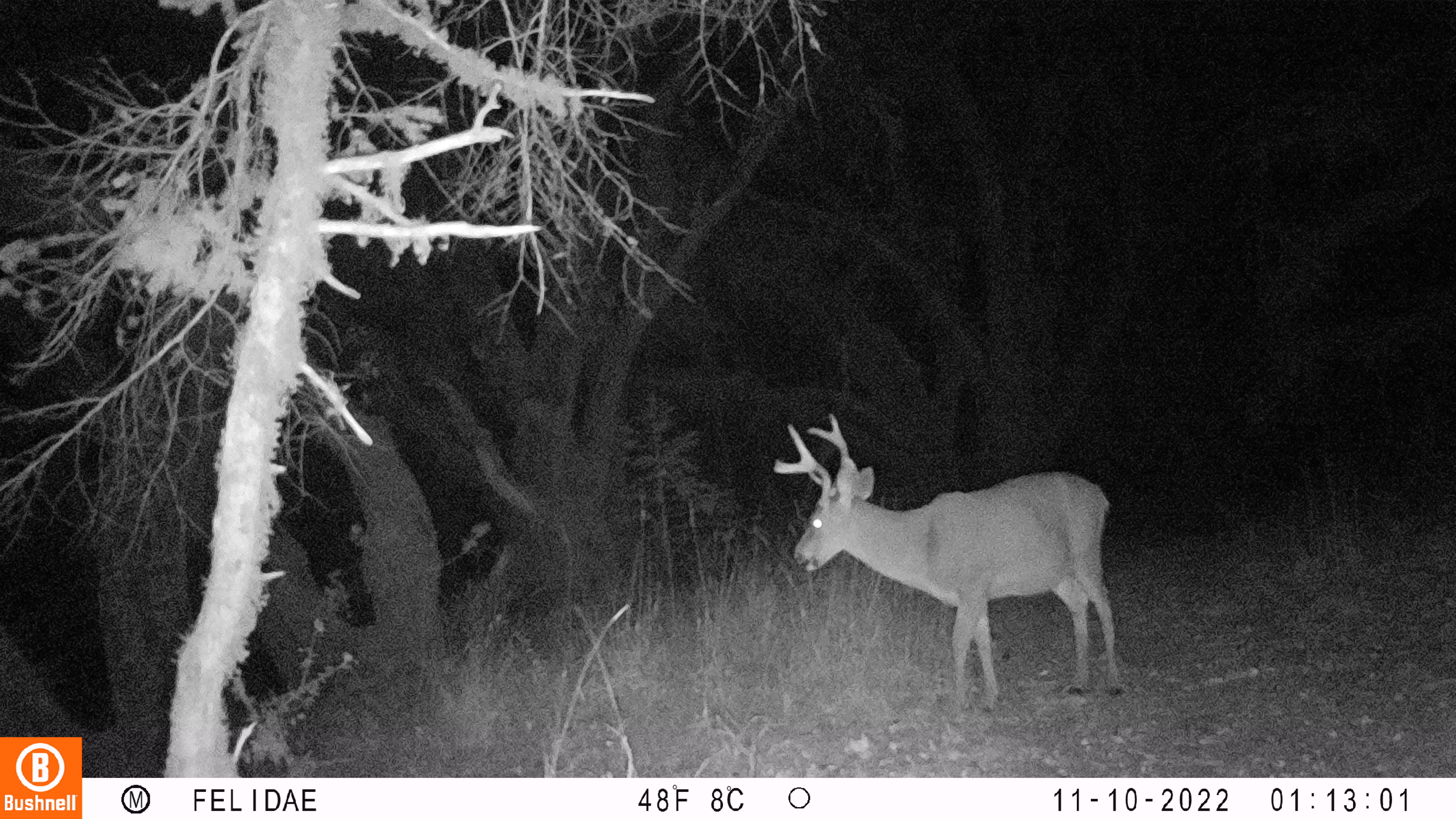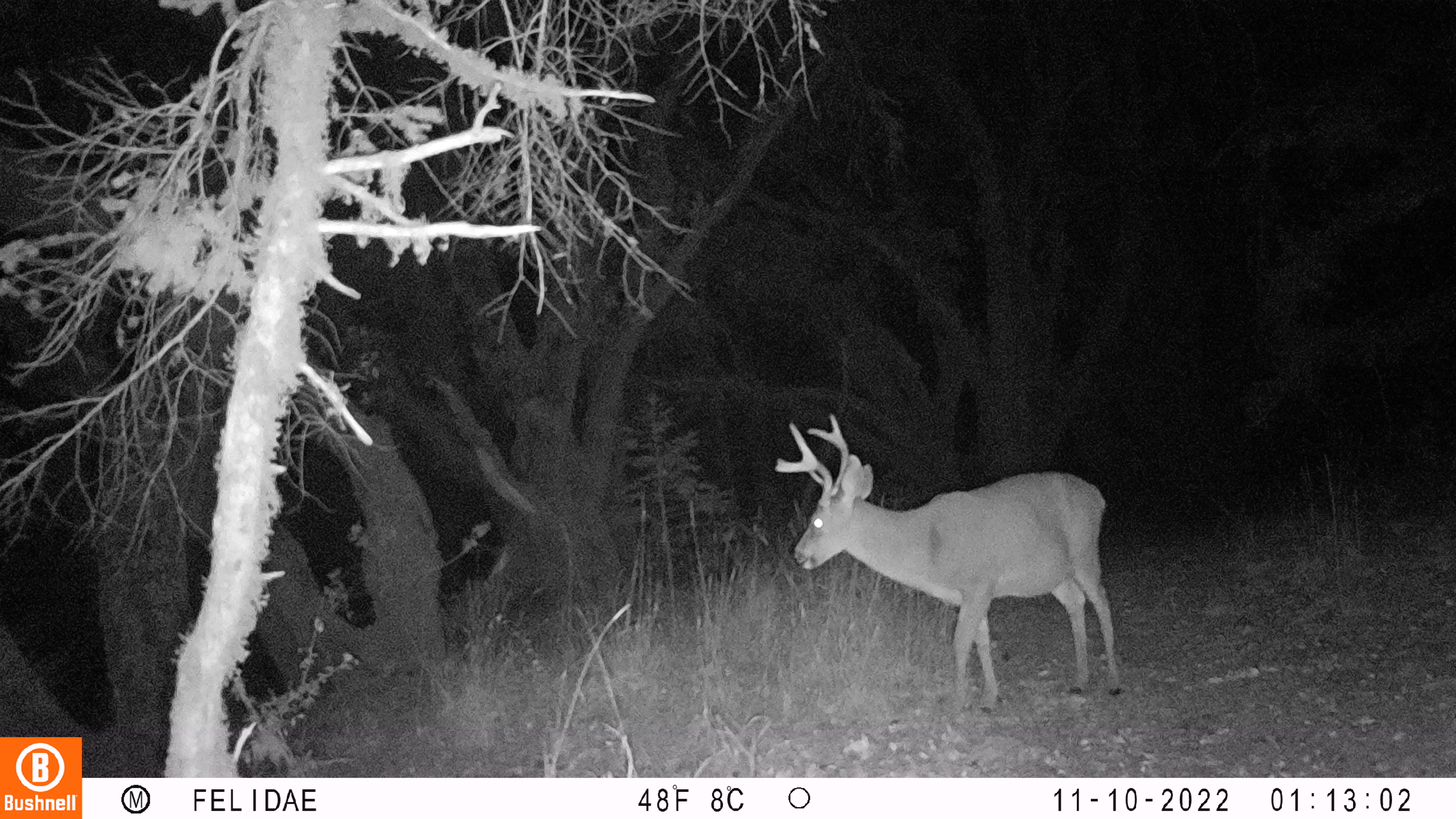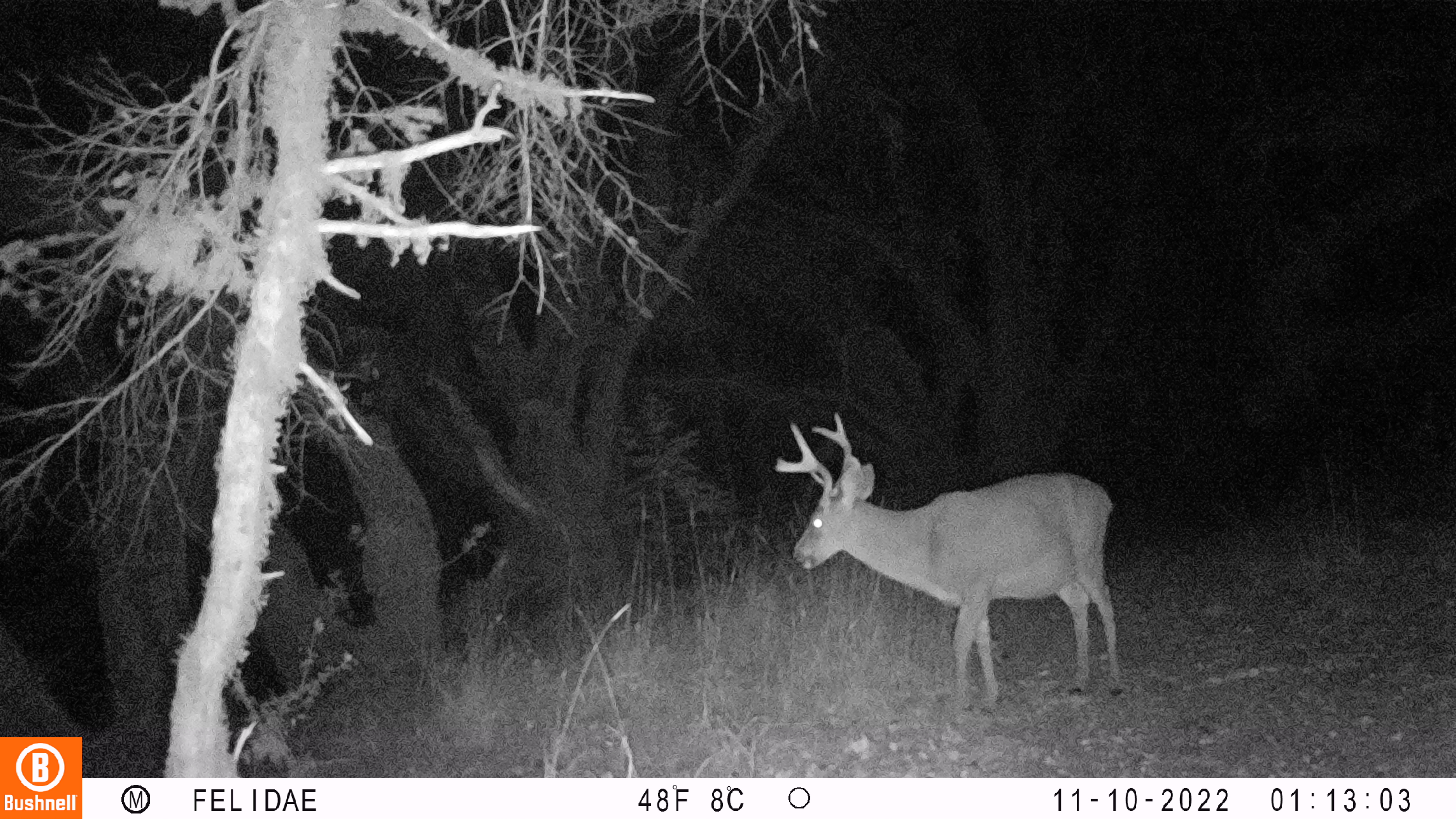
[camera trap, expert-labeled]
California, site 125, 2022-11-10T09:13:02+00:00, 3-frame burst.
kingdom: Animalia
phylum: Chordata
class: Mammalia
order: Artiodactyla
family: Cervidae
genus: Odocoileus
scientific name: Odocoileus hemionus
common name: mule deer